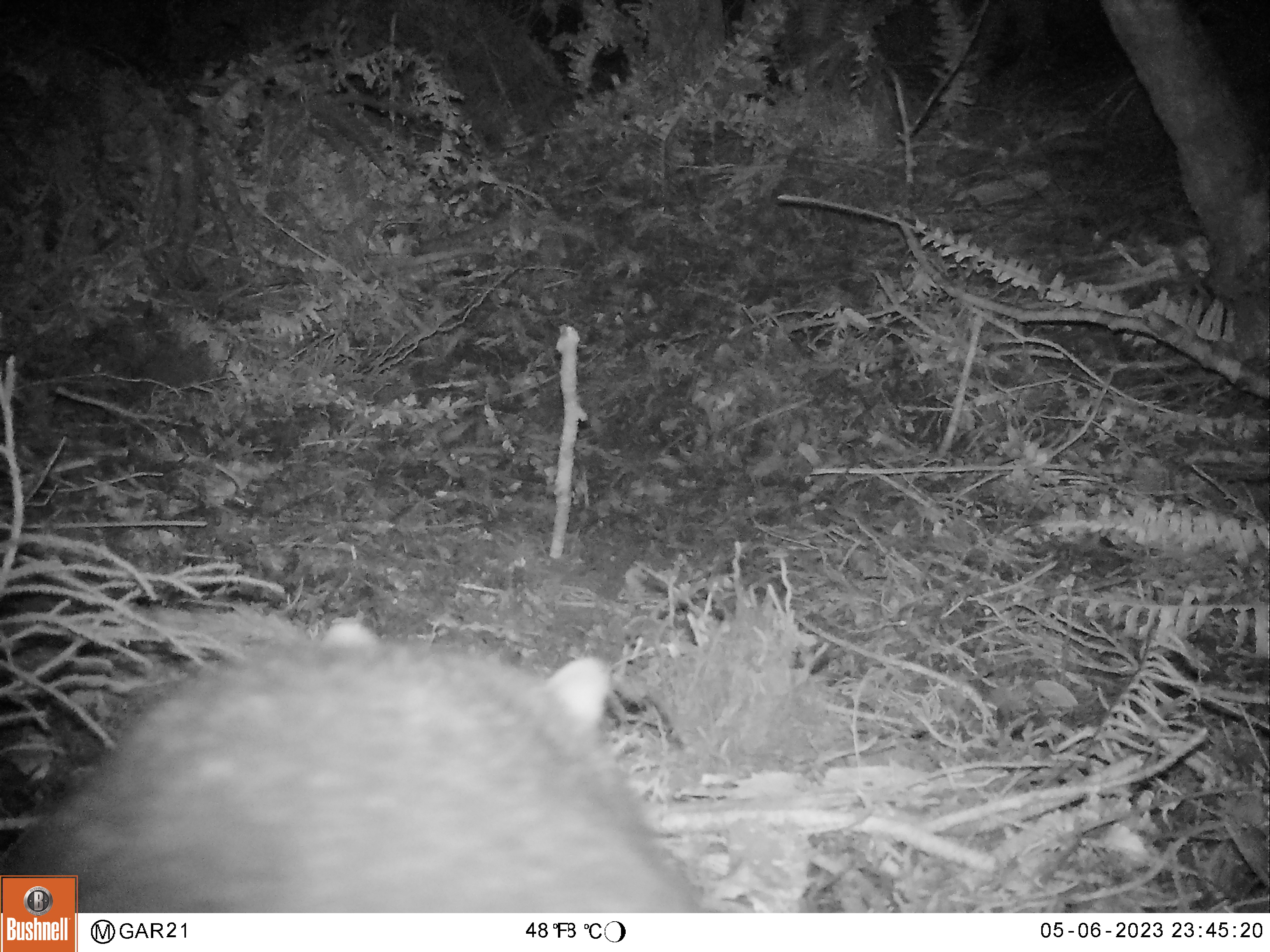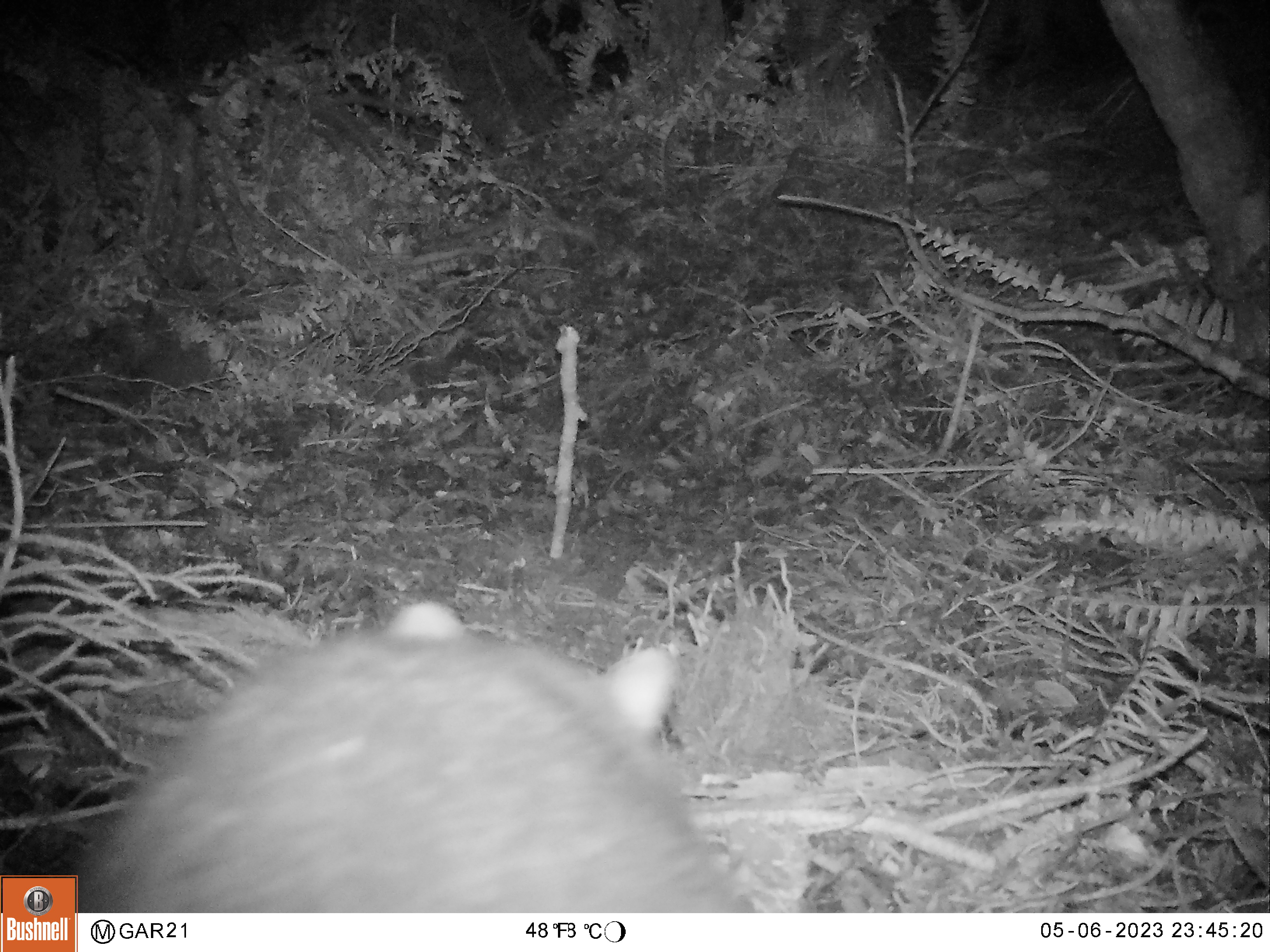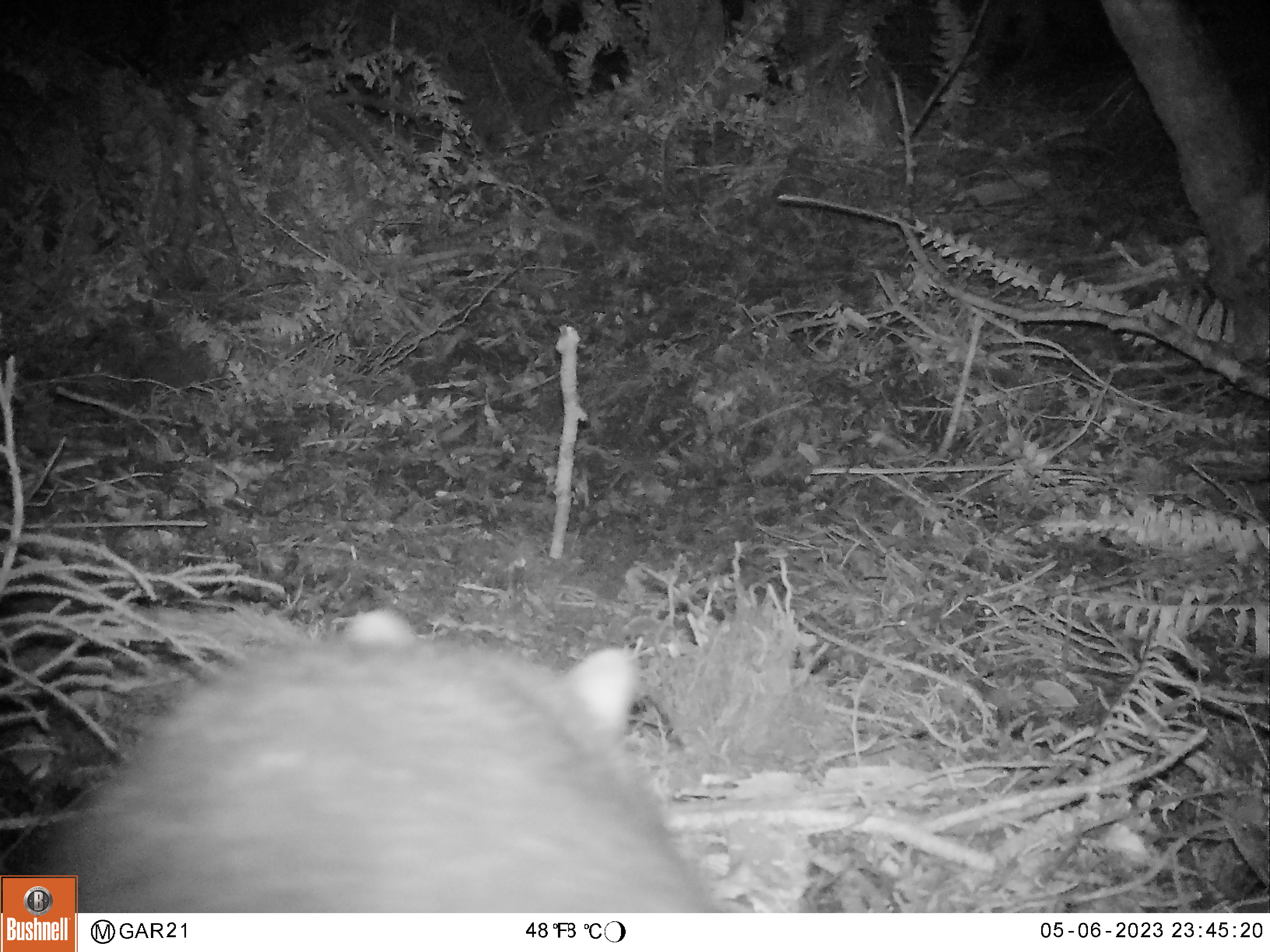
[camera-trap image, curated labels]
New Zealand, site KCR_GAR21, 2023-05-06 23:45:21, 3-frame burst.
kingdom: Animalia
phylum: Chordata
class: Mammalia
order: Diprotodontia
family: Phalangeridae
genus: Trichosurus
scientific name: Trichosurus vulpecula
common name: common brushtail possum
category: possum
Possum (common brushtail possum) (Trichosurus vulpecula).